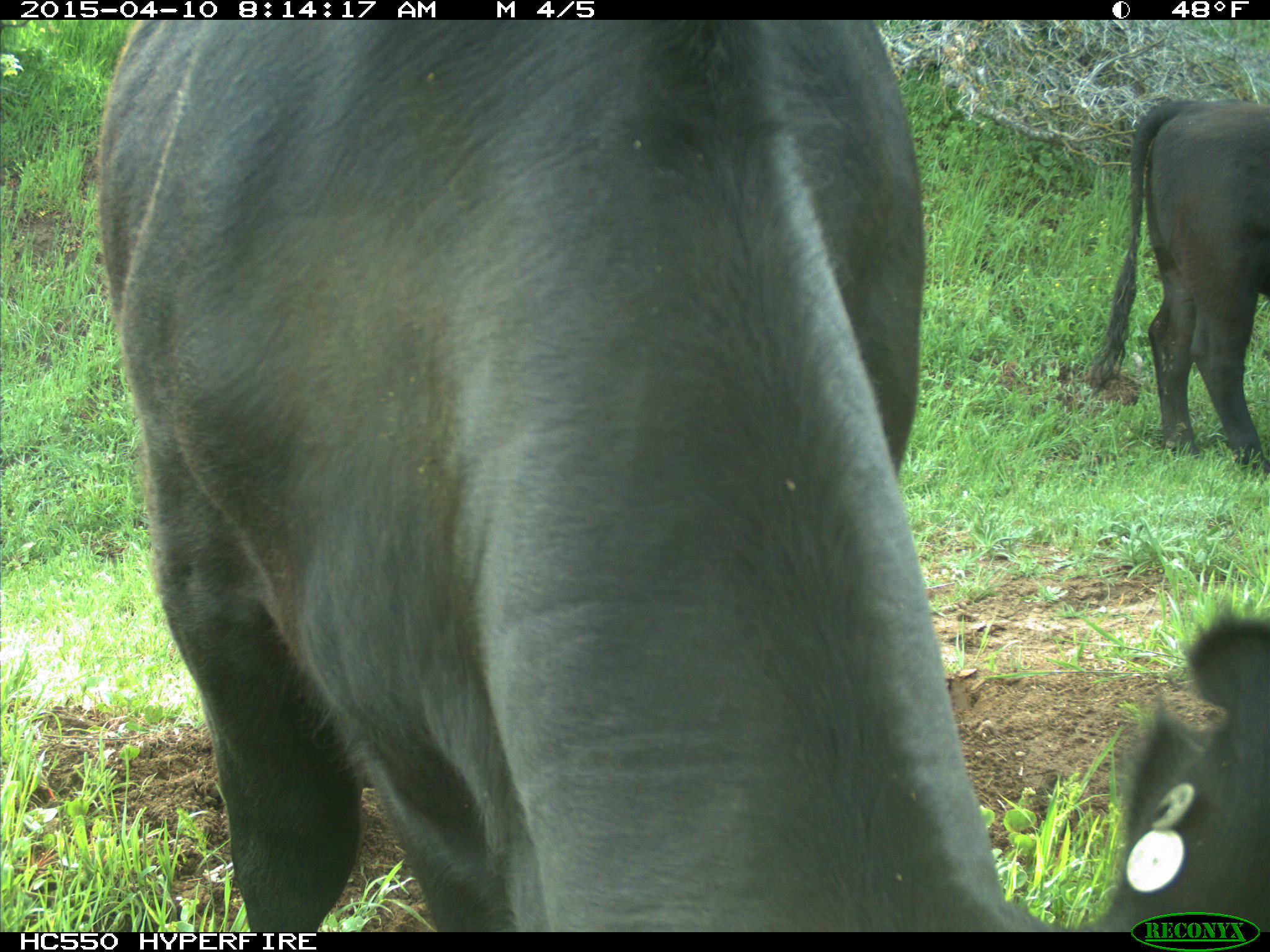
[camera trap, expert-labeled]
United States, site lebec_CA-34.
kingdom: Animalia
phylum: Chordata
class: Mammalia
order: Artiodactyla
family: Bovidae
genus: Bos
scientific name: Bos taurus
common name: domestic cow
Bos taurus (domestic cow).